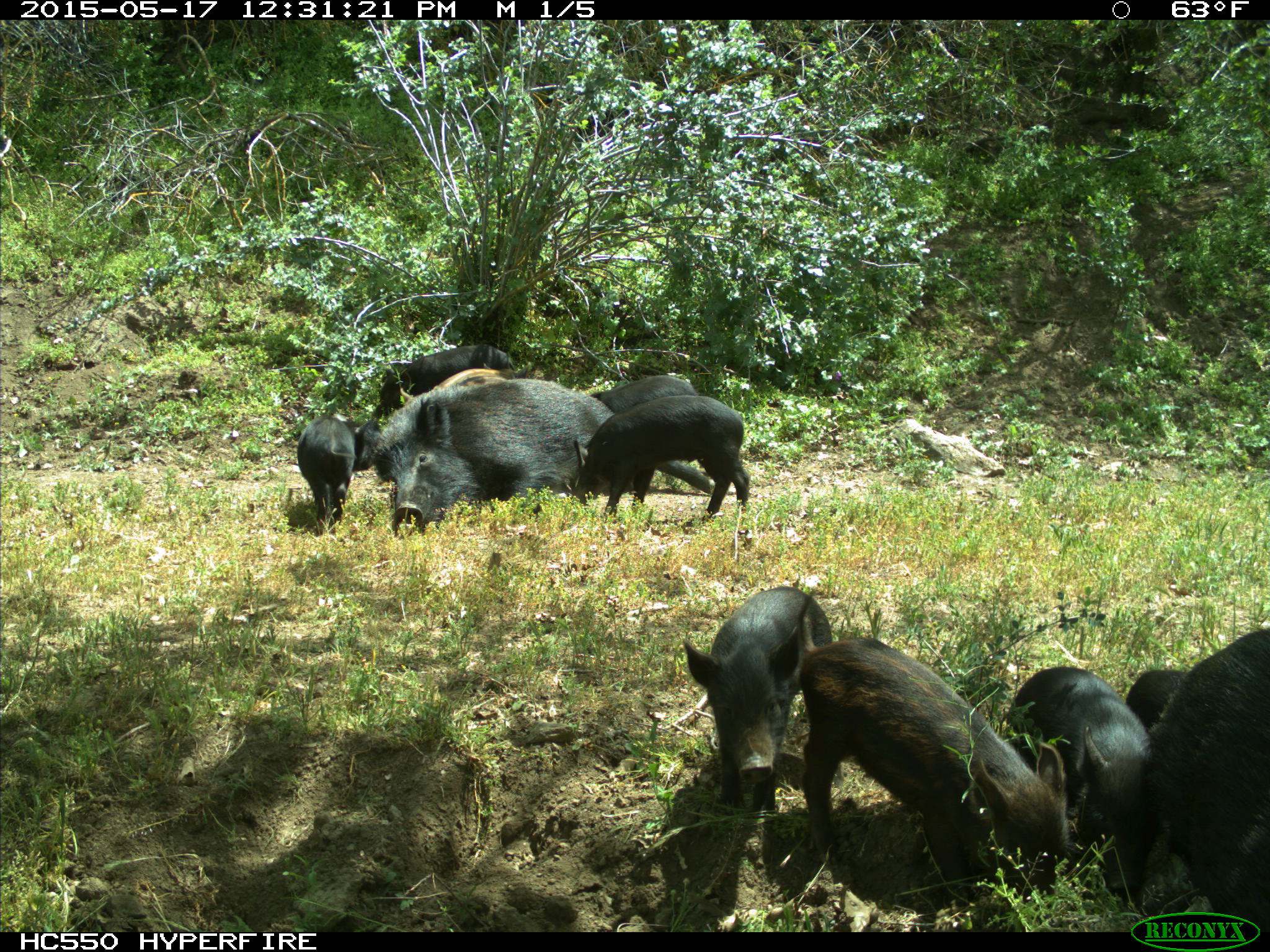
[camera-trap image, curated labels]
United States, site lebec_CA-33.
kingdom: Animalia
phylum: Chordata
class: Mammalia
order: Artiodactyla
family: Suidae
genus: Sus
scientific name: Sus scrofa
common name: wild boar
Sus scrofa (wild boar).